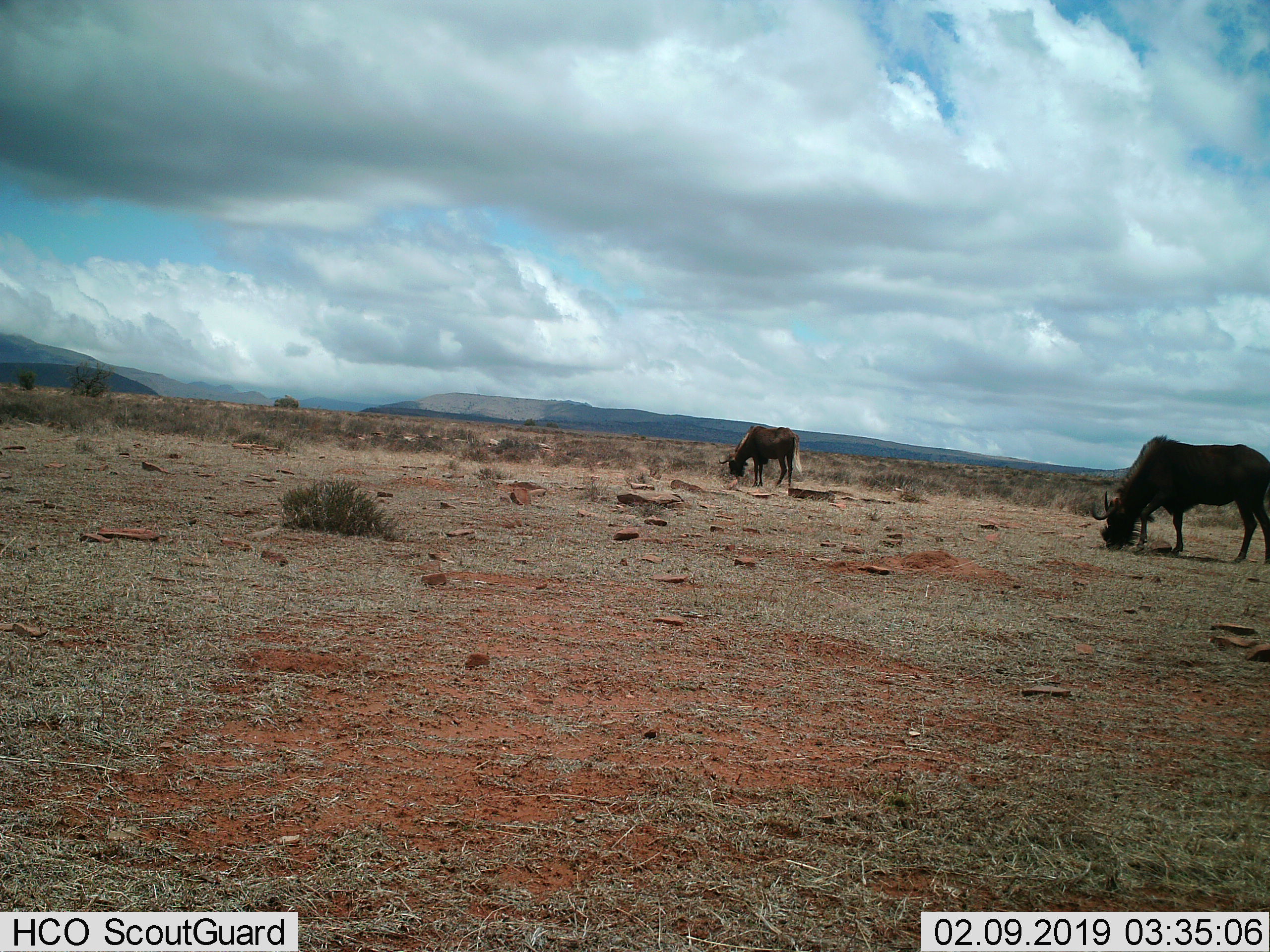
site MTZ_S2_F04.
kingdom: Animalia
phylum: Chordata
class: Mammalia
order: Artiodactyla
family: Bovidae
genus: Connochaetes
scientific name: Connochaetes gnou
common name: black wildebeest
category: wildebeestblack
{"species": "wildebeestblack (black wildebeest) (Connochaetes gnou)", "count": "2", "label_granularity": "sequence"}